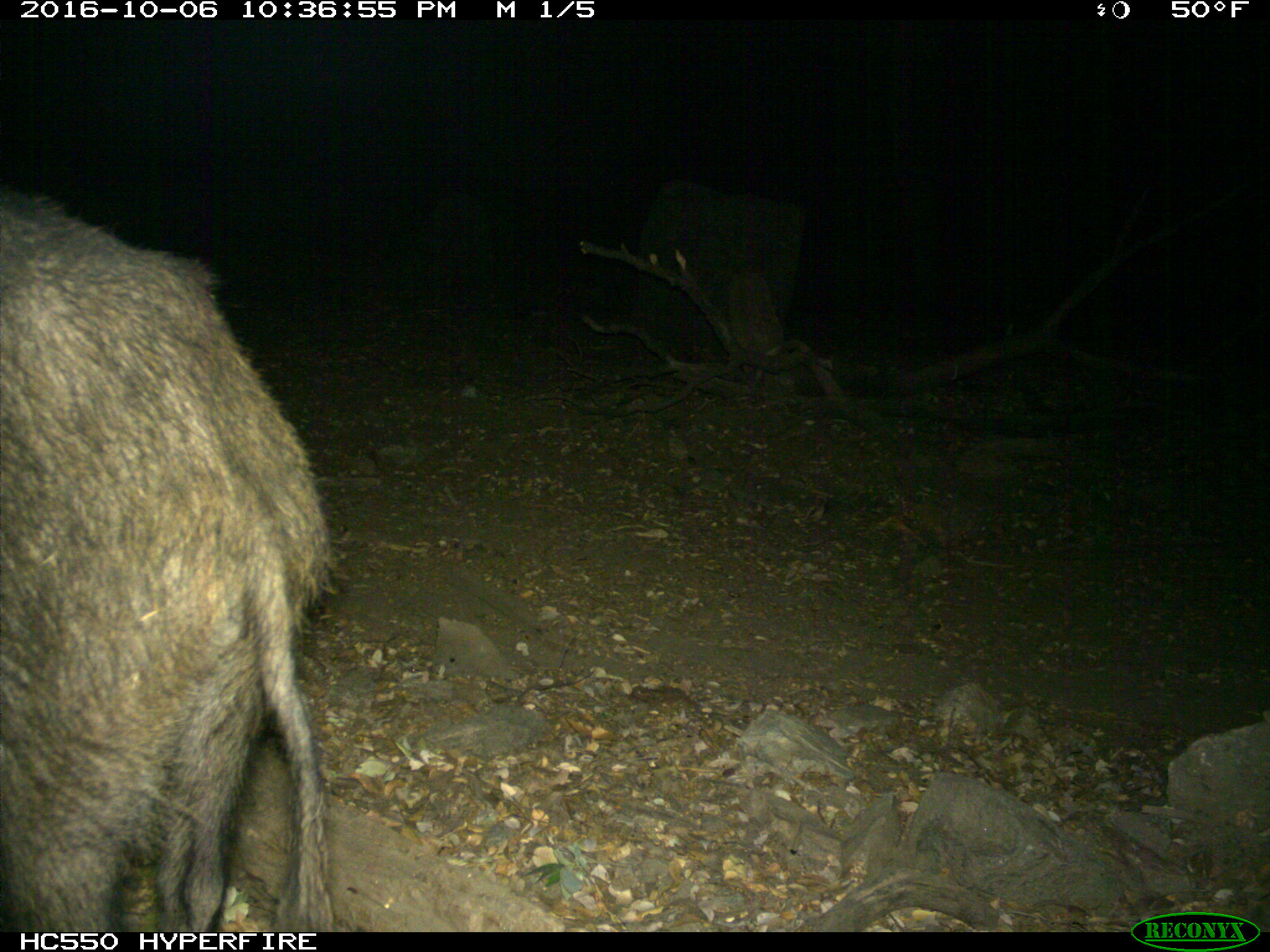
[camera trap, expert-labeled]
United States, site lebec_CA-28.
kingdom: Animalia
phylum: Chordata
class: Mammalia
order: Artiodactyla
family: Suidae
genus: Sus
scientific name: Sus scrofa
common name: wild boar